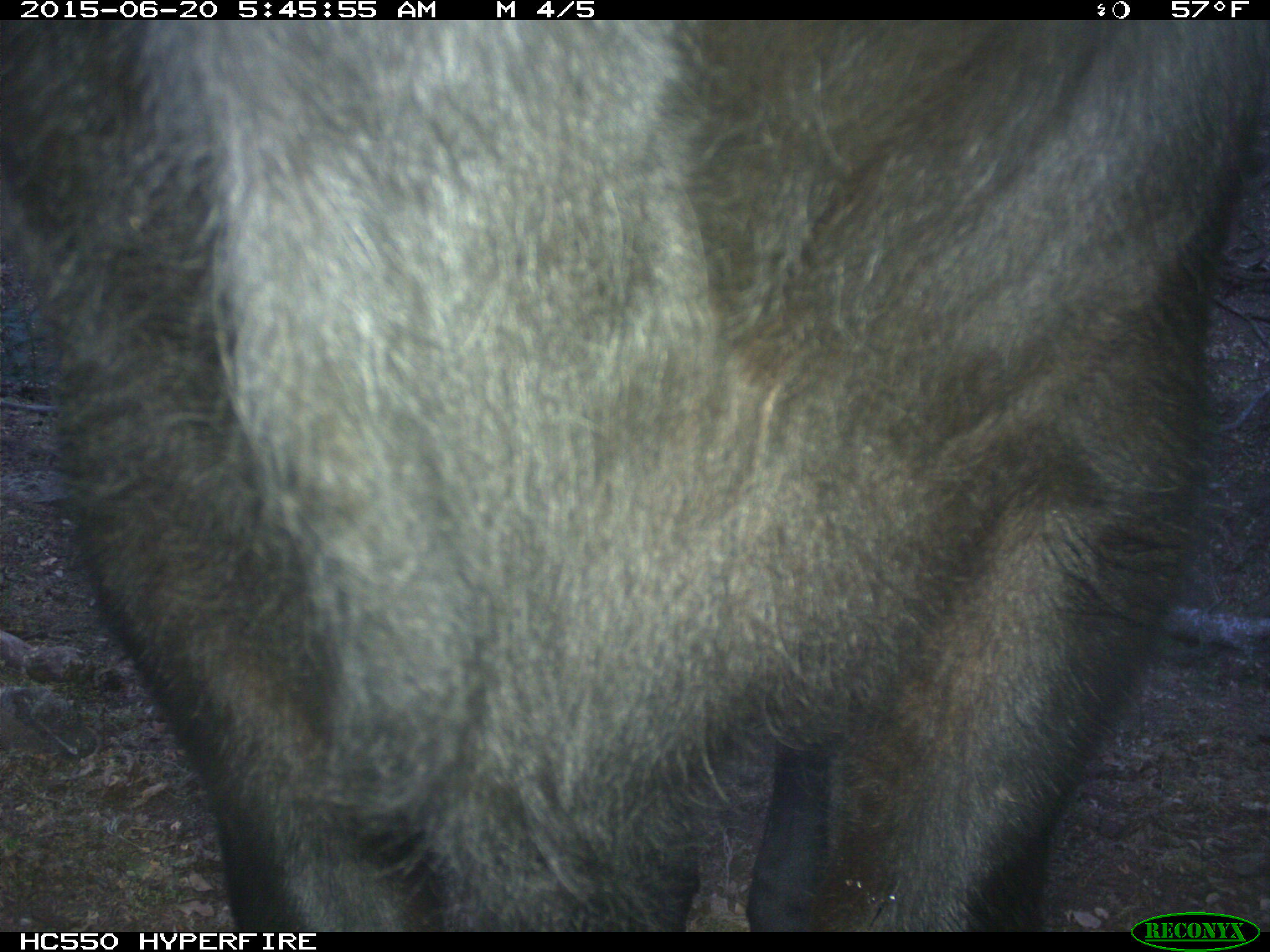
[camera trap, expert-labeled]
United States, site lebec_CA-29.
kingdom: Animalia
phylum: Chordata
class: Mammalia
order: Artiodactyla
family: Bovidae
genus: Bos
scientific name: Bos taurus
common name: domestic cow